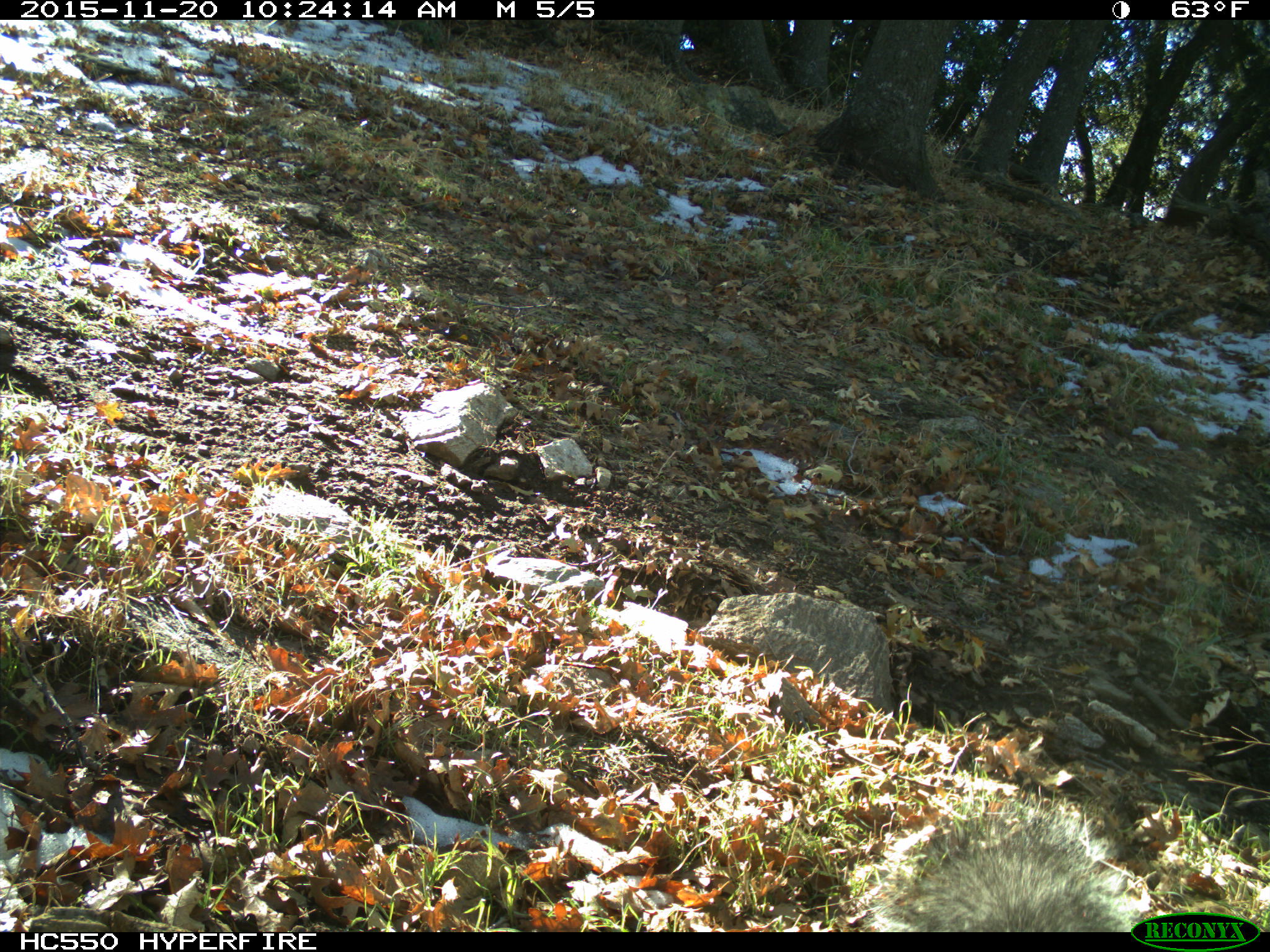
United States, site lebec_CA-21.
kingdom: Animalia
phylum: Chordata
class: Mammalia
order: Rodentia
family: Sciuridae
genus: Sciurus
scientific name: Sciurus carolinensis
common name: eastern gray squirrel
Sciurus carolinensis (eastern gray squirrel).